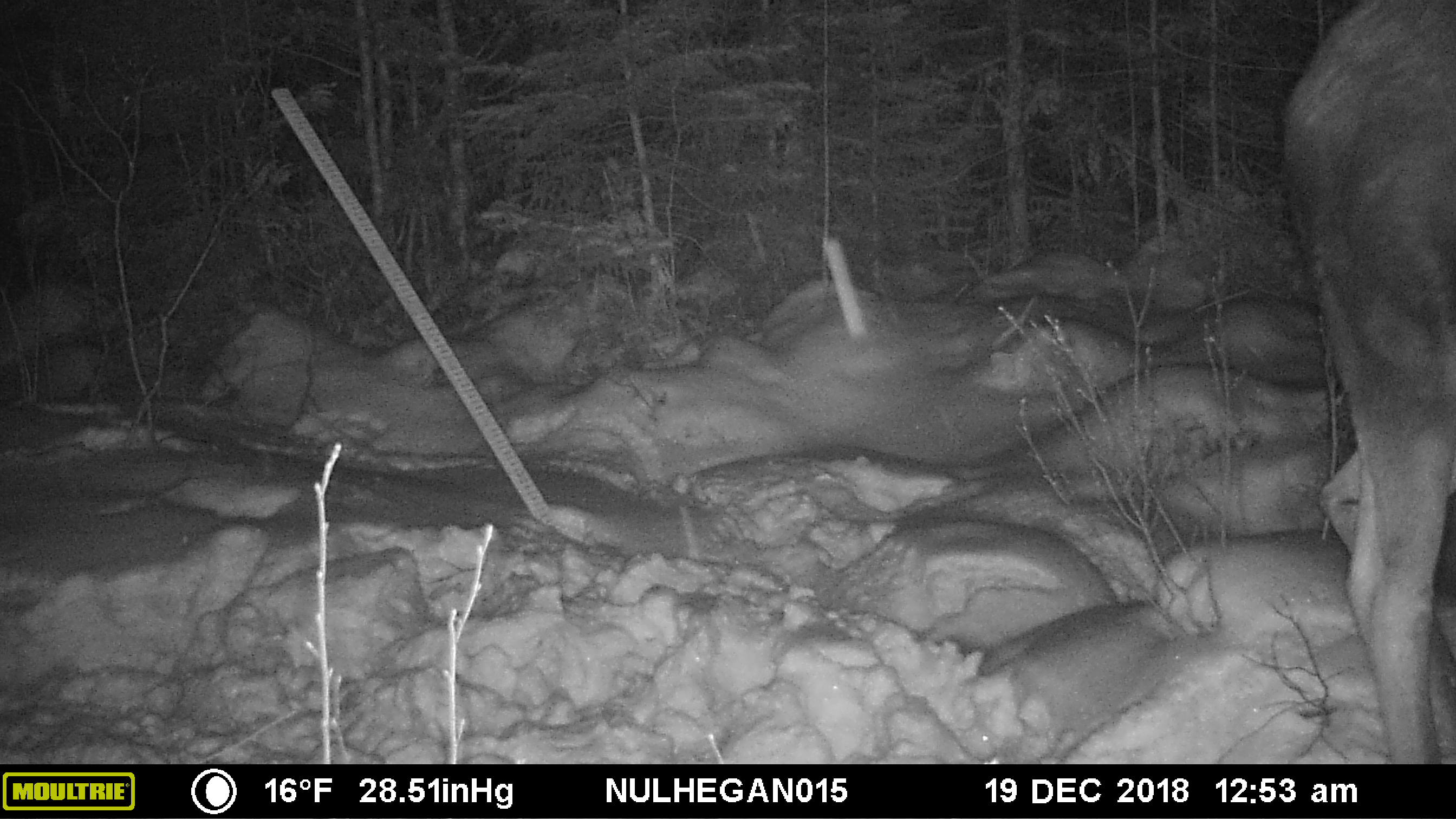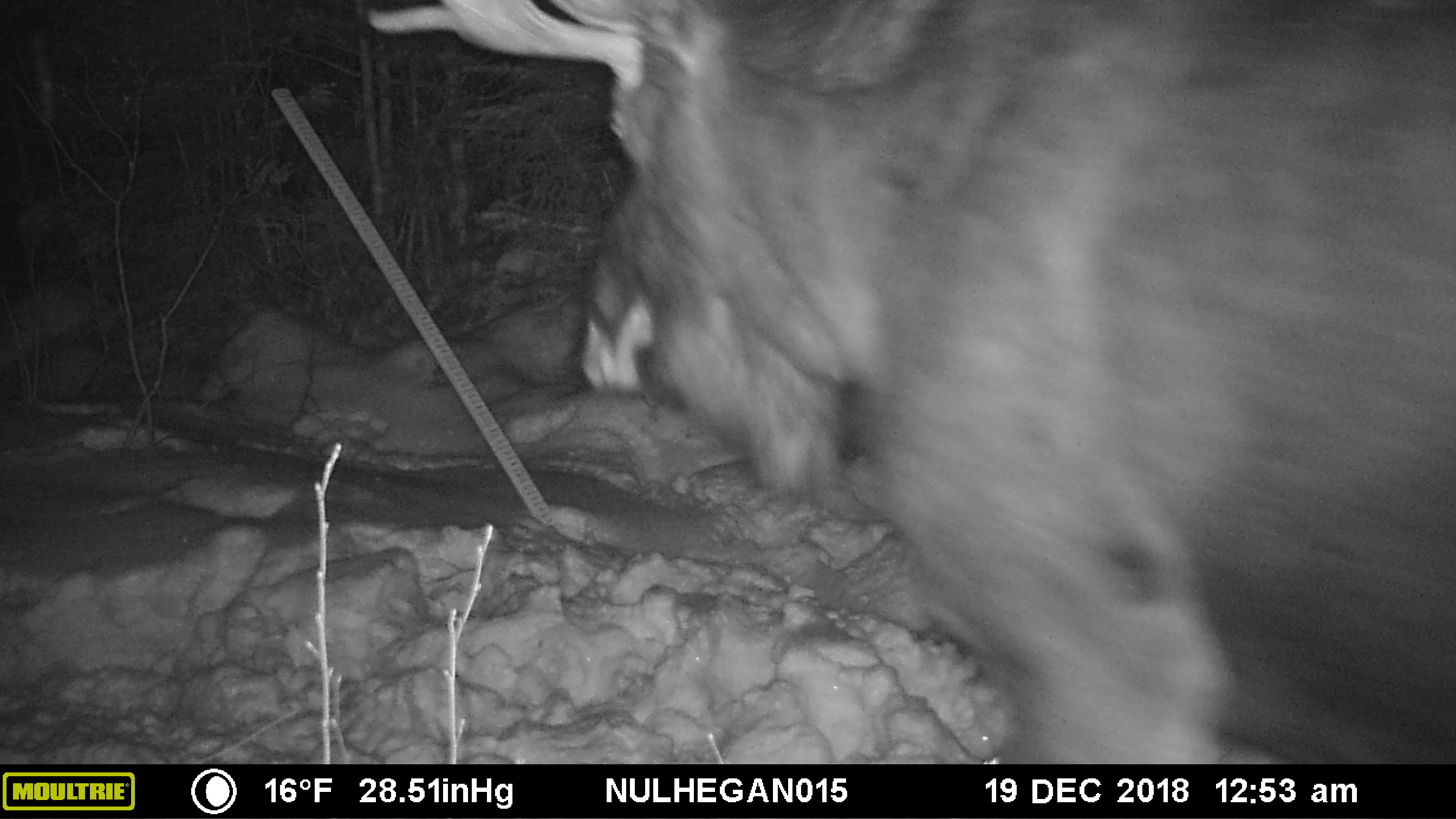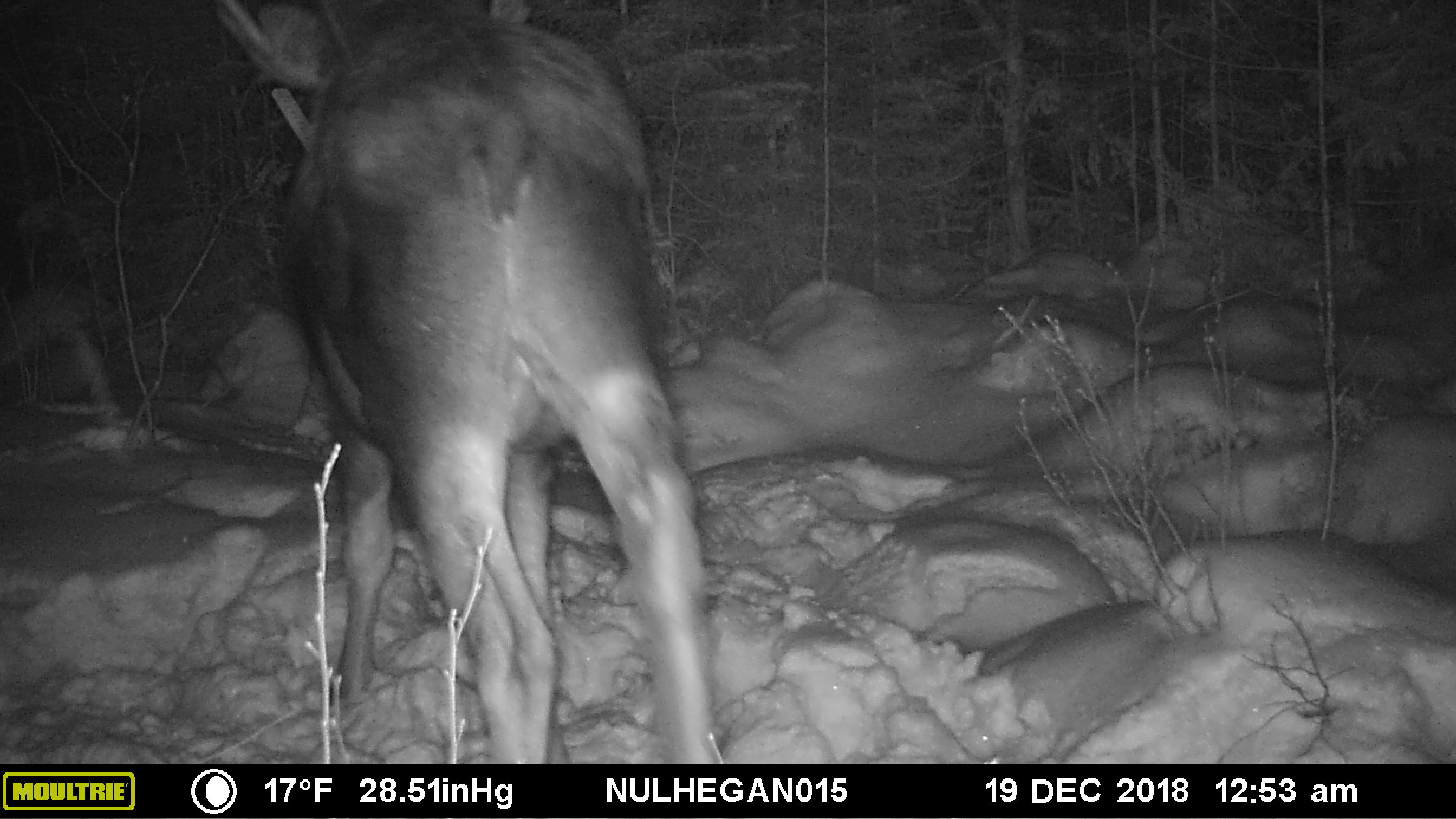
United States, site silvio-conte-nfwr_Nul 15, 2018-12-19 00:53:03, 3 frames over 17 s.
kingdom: Animalia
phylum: Chordata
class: Mammalia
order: Artiodactyla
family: Cervidae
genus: Alces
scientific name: Alces alces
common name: moose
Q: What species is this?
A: Moose (Alces alces).